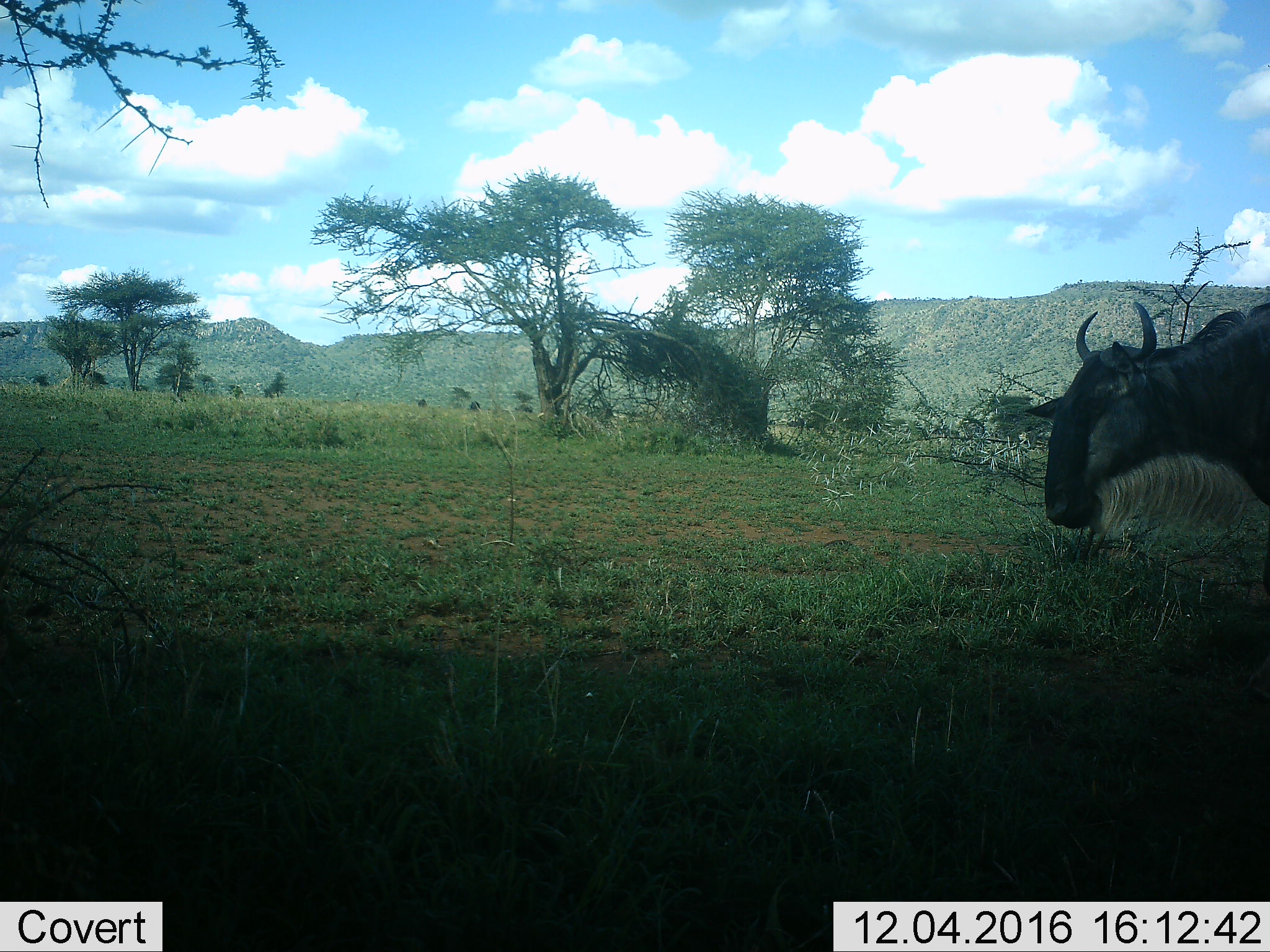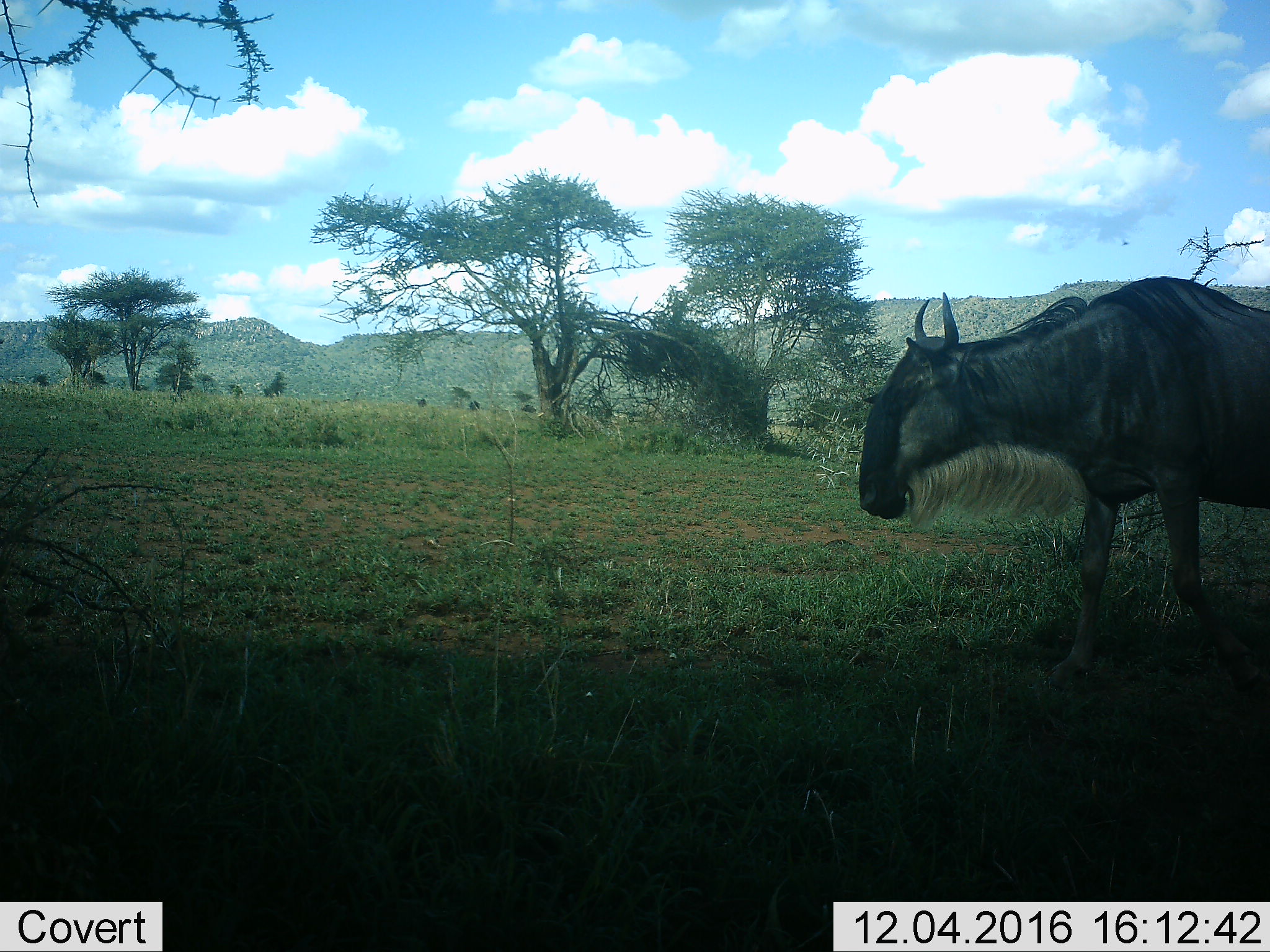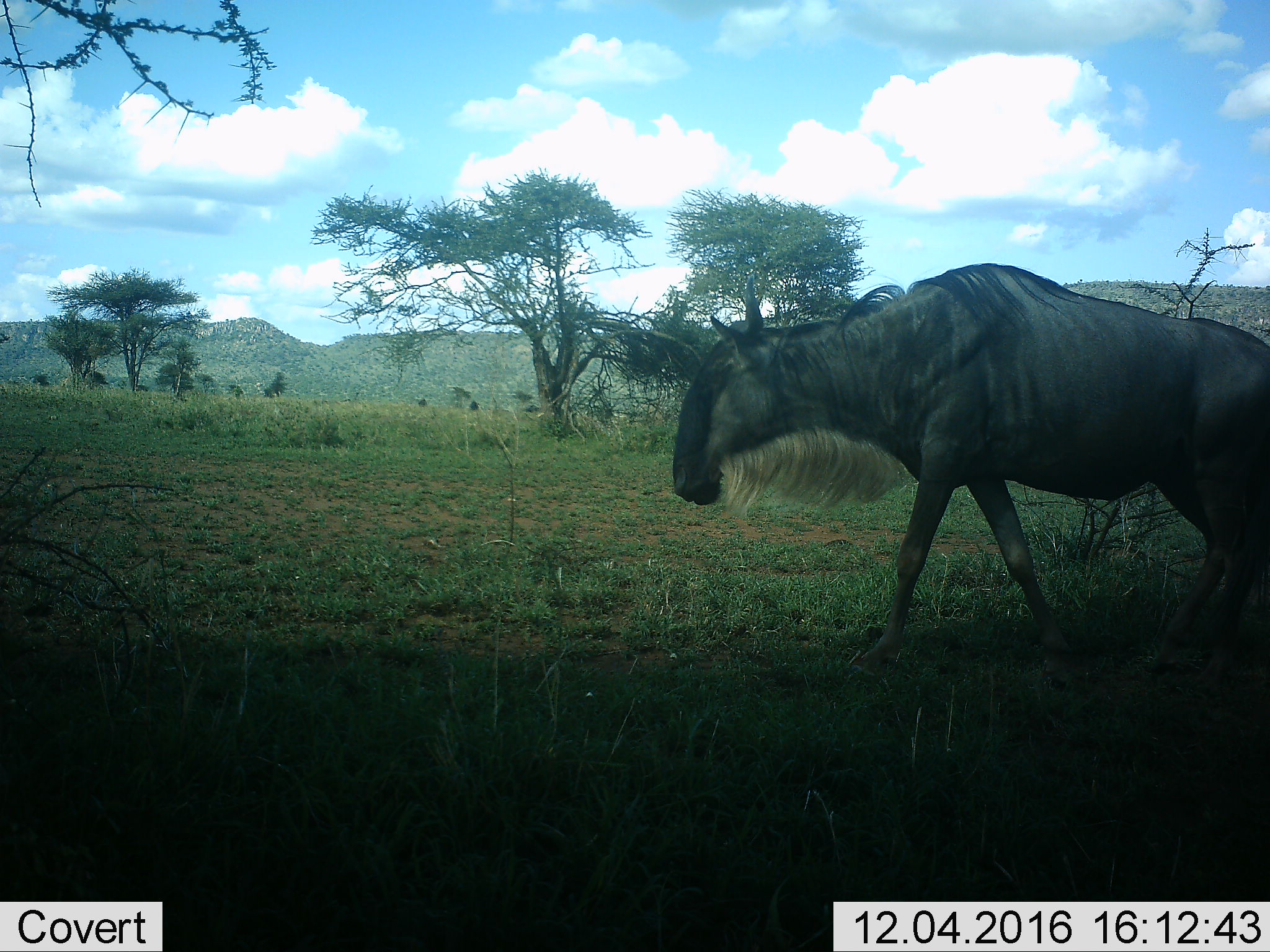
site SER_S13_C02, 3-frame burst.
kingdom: Animalia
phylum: Chordata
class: Mammalia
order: Artiodactyla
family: Bovidae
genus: Connochaetes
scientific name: Connochaetes taurinus taurinus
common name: blue wildebeest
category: wildebeestblue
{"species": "wildebeestblue (blue wildebeest) (Connochaetes taurinus taurinus)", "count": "1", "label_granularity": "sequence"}